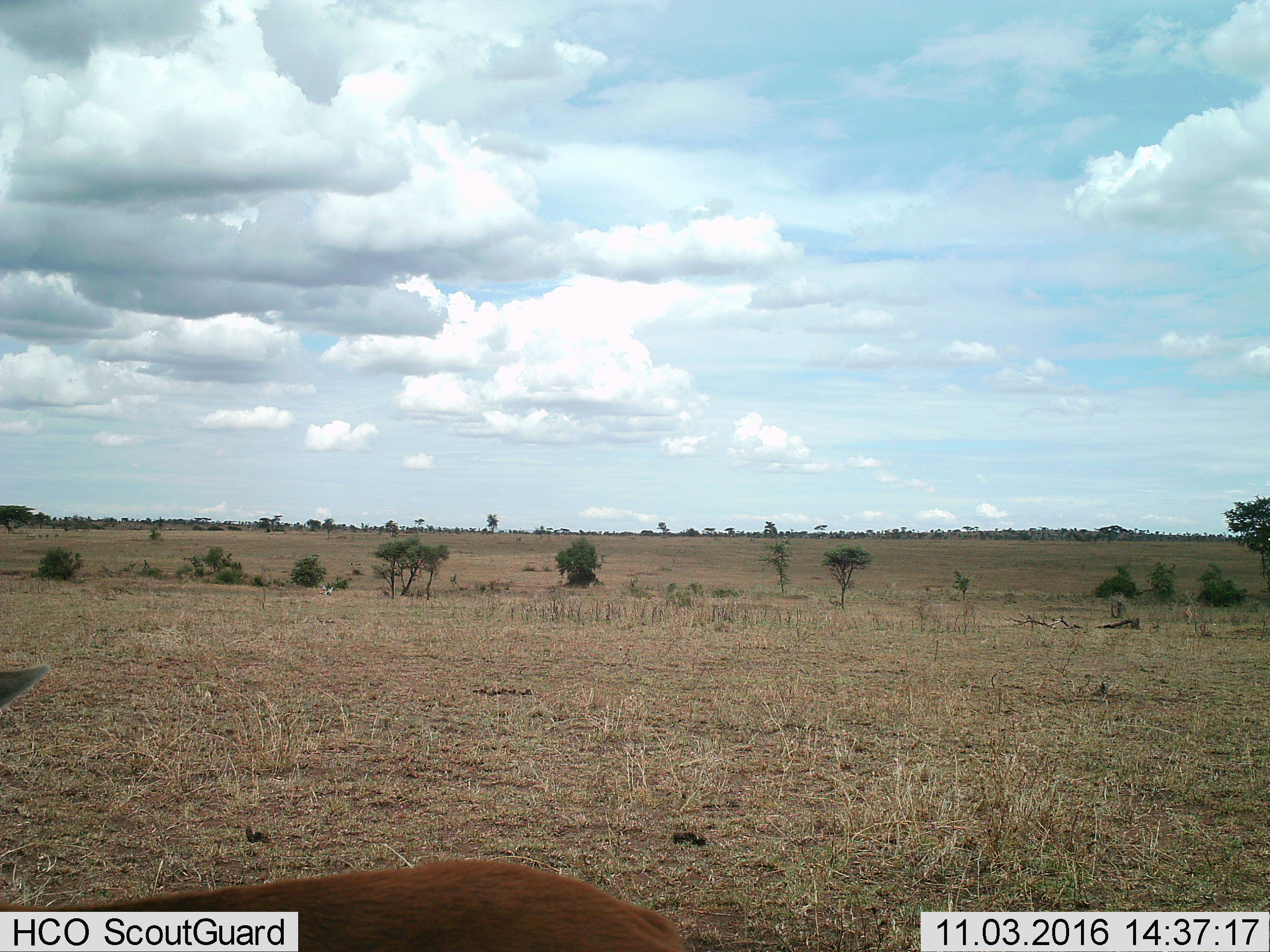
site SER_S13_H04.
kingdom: Animalia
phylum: Chordata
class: Mammalia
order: Artiodactyla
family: Bovidae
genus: Eudorcas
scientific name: Eudorcas thomsonii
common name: thomson's gazelle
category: gazellethomsons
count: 1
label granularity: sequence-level